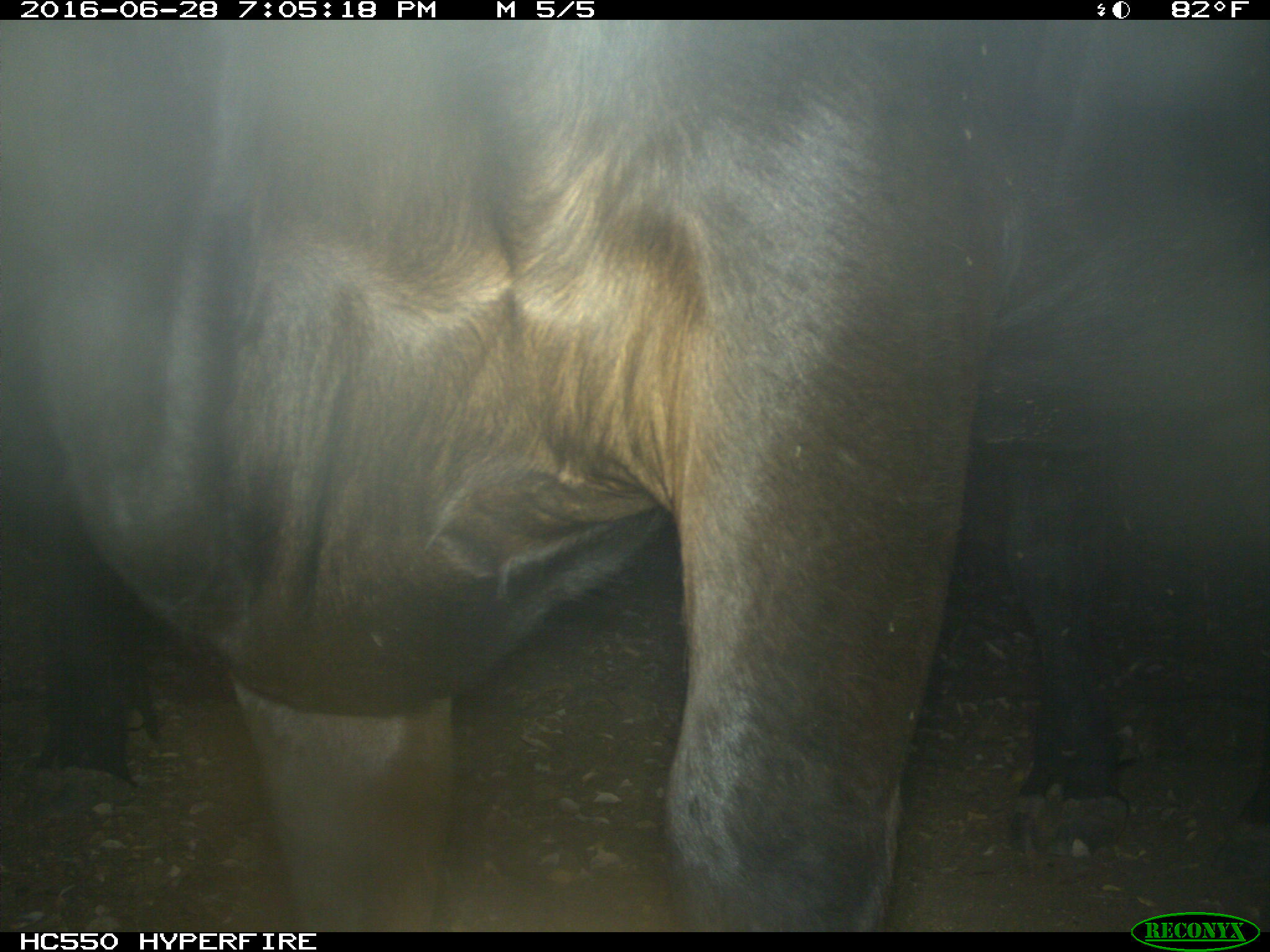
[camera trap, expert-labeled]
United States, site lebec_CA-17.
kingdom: Animalia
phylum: Chordata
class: Mammalia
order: Artiodactyla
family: Bovidae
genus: Bos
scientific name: Bos taurus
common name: domestic cow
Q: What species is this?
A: Bos taurus (domestic cow).